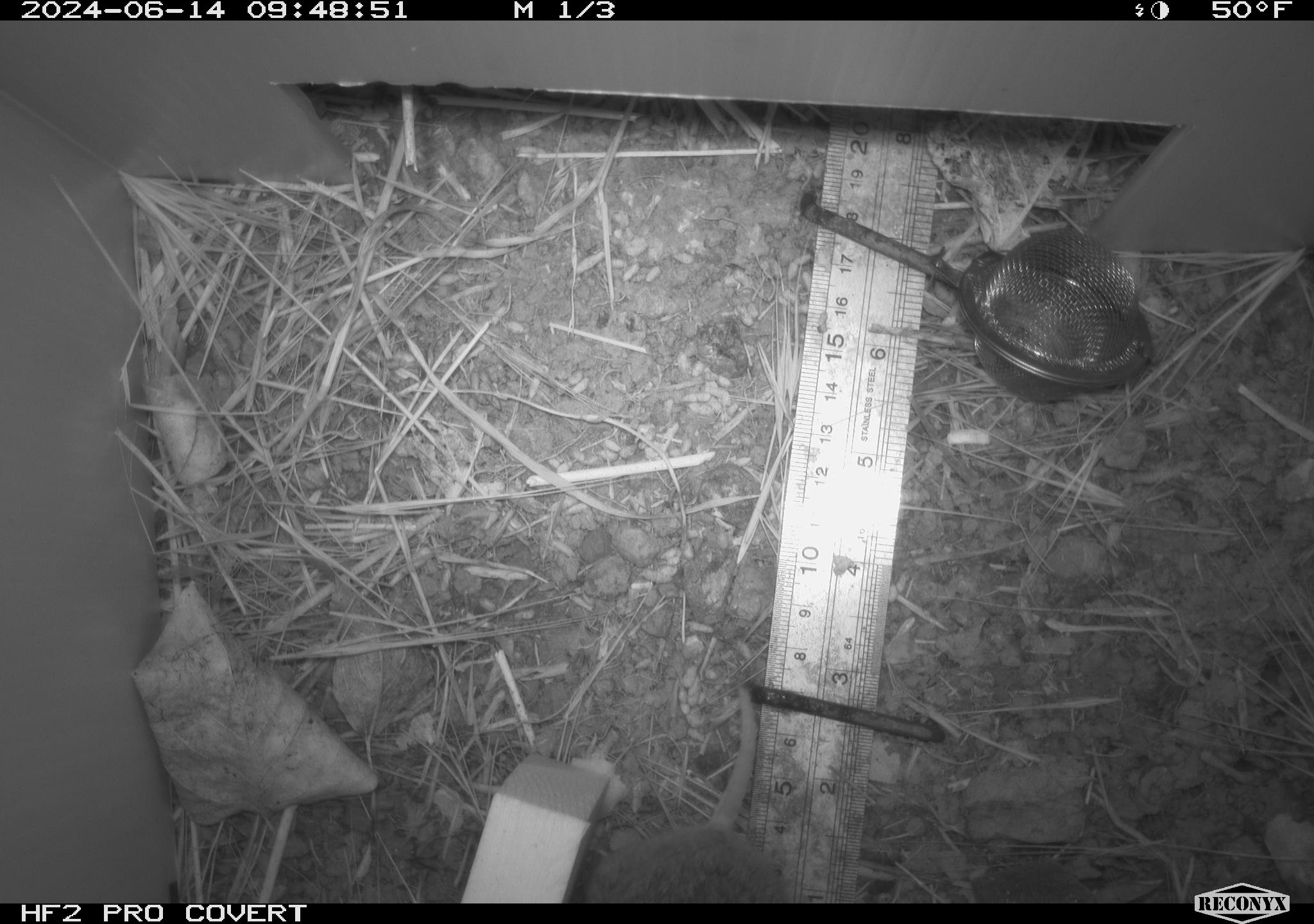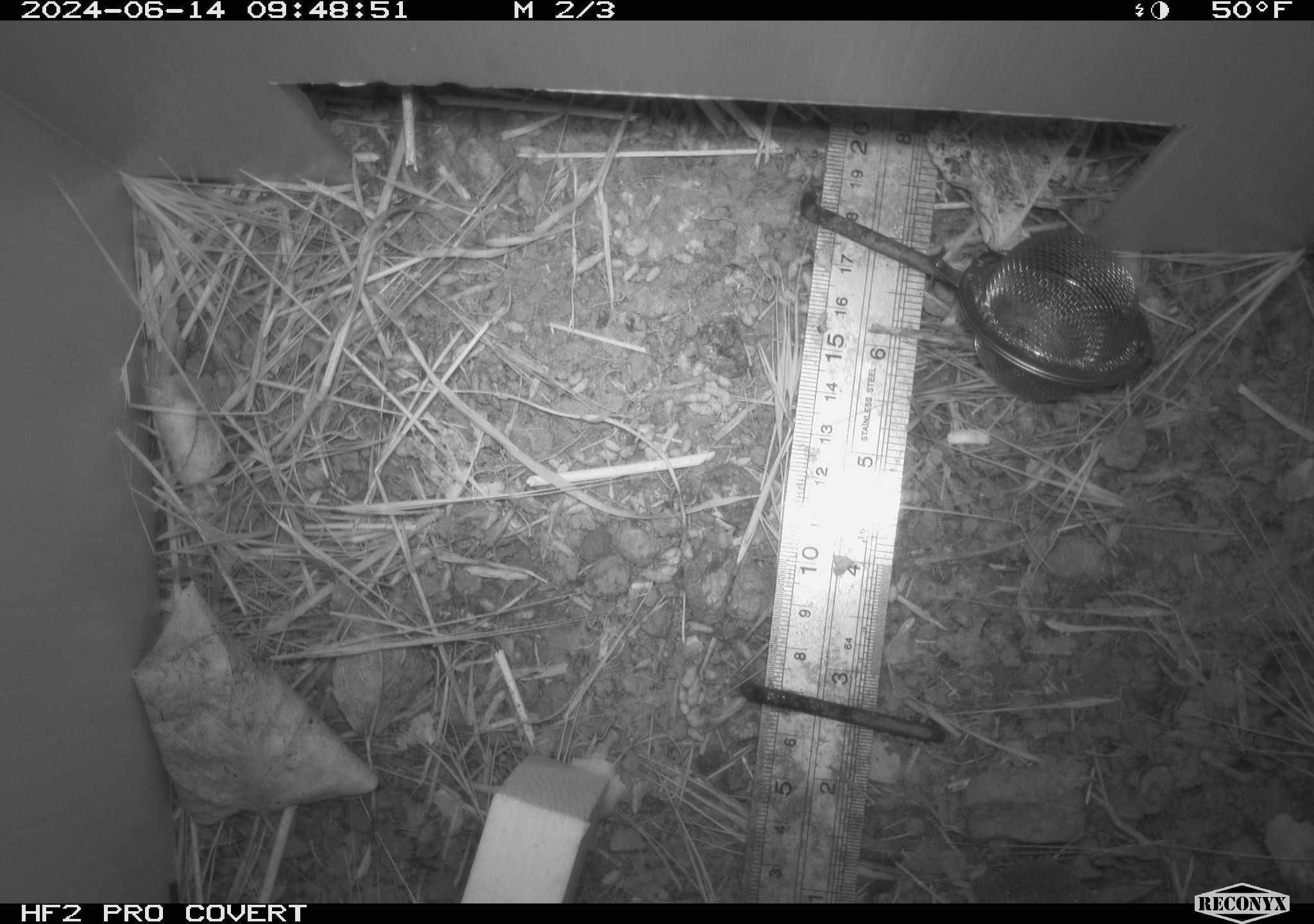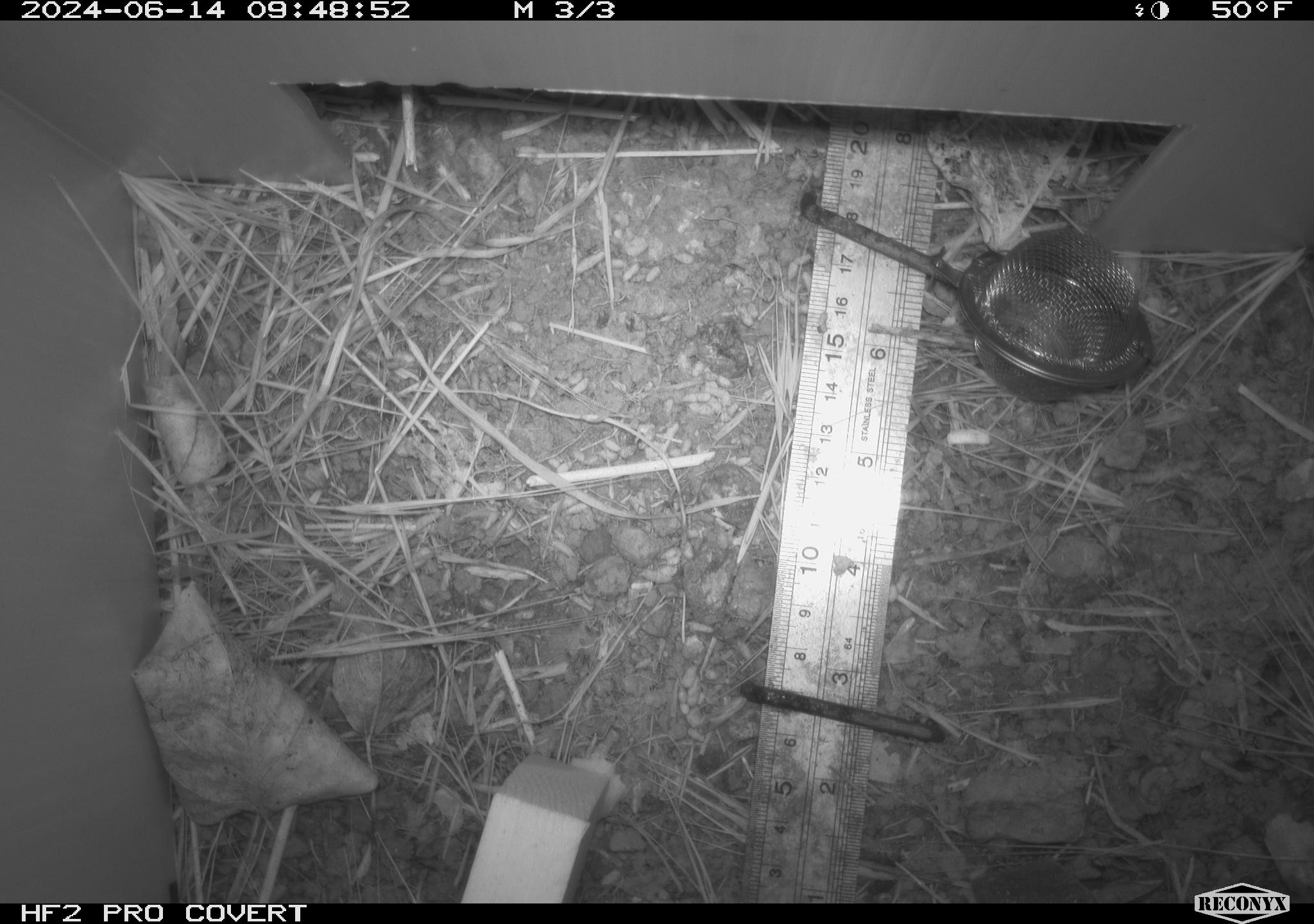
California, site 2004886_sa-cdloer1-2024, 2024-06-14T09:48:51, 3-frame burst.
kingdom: Animalia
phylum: Chordata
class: Mammalia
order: Rodentia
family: Cricetidae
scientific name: Arvicolinae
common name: voles, lemmings, and muskrats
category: arvicolinae subfamily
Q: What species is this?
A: Arvicolinae subfamily (voles, lemmings, and muskrats) (Arvicolinae).